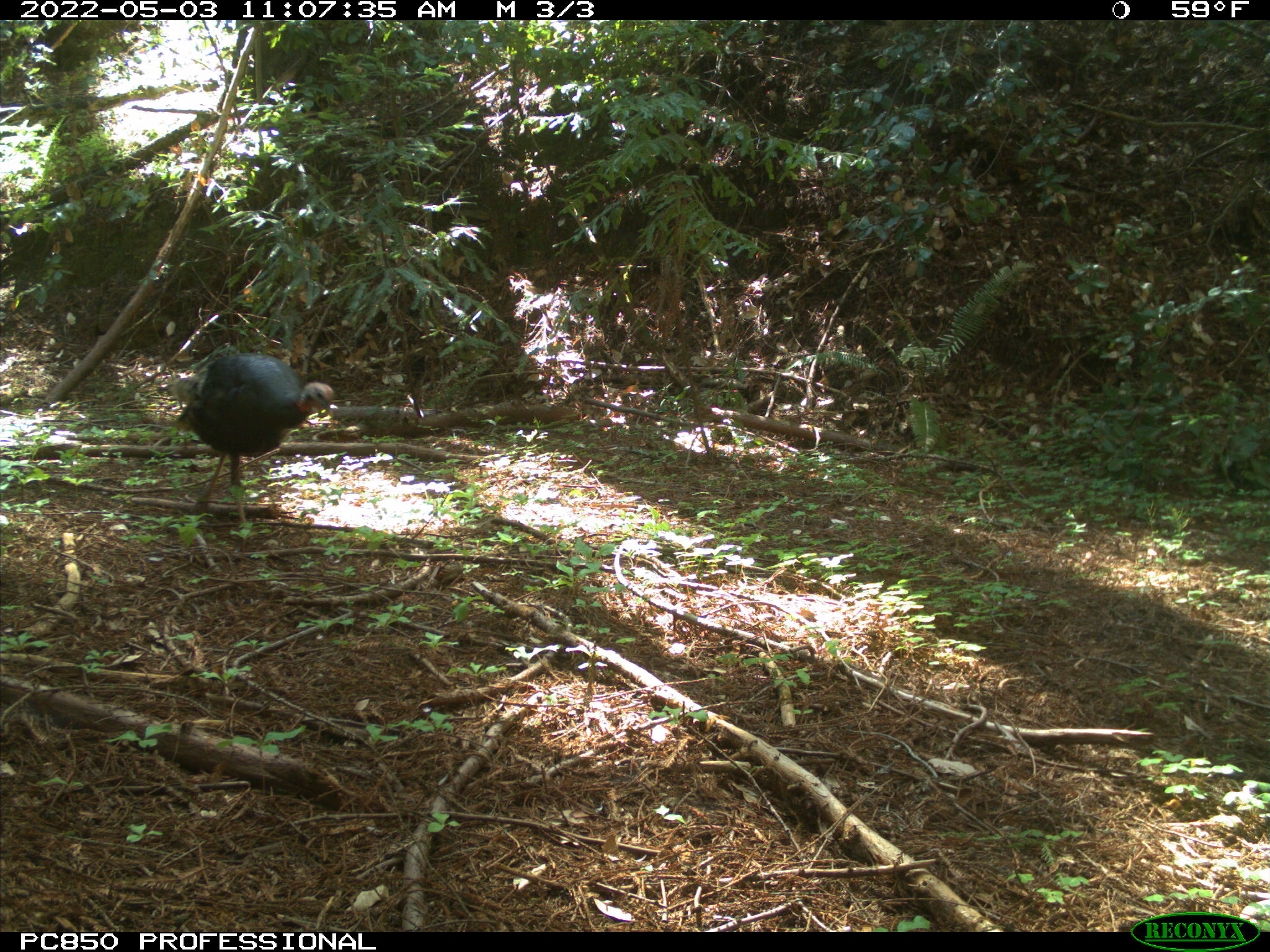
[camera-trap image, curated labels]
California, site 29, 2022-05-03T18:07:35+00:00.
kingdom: Animalia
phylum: Chordata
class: Aves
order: Galliformes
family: Phasianidae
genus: Meleagris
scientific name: Meleagris gallopavo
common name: turkey